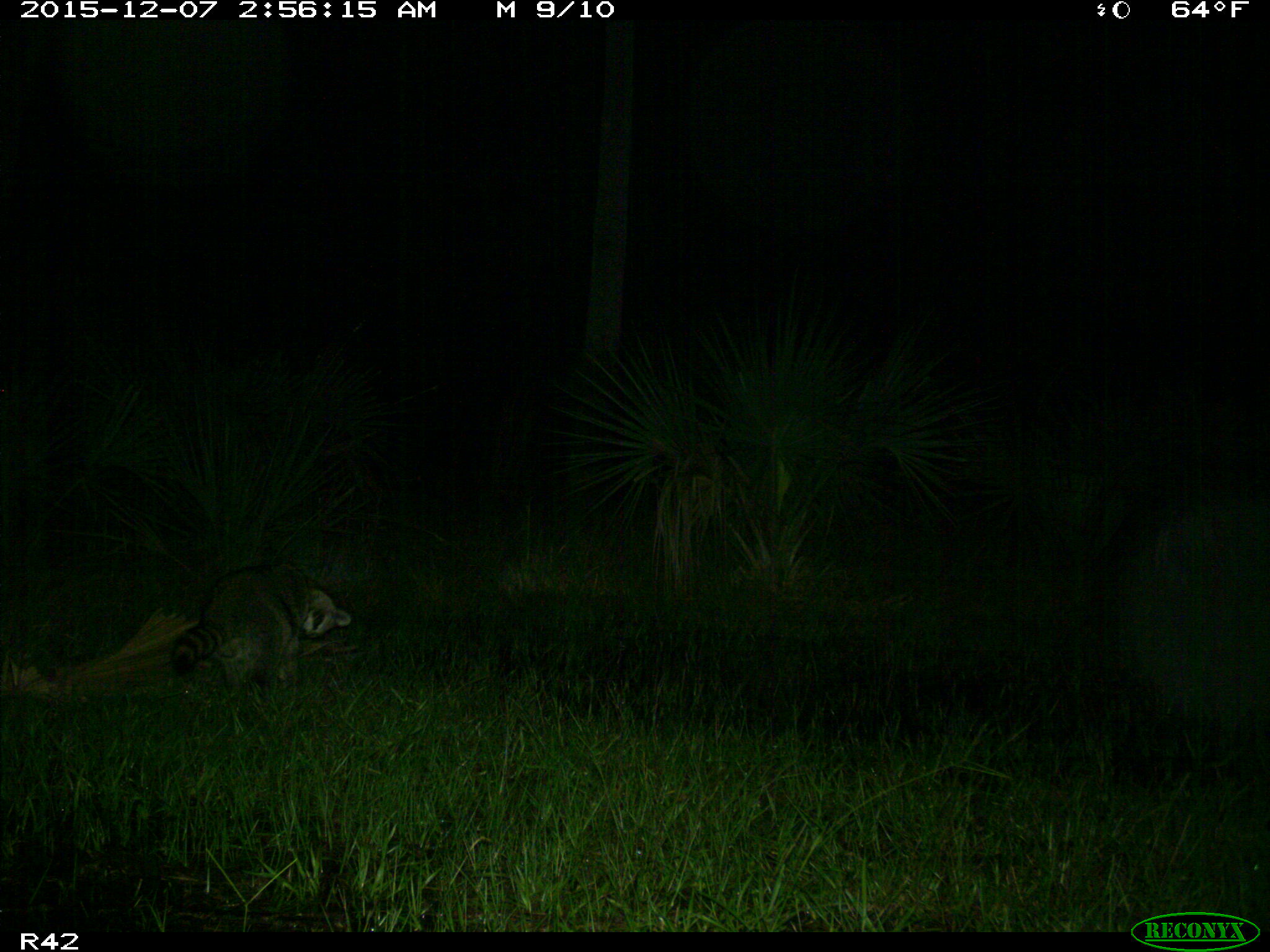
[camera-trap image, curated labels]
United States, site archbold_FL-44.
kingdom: Animalia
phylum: Chordata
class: Mammalia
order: Carnivora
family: Procyonidae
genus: Procyon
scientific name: Procyon lotor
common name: common raccoon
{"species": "Procyon lotor (common raccoon)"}